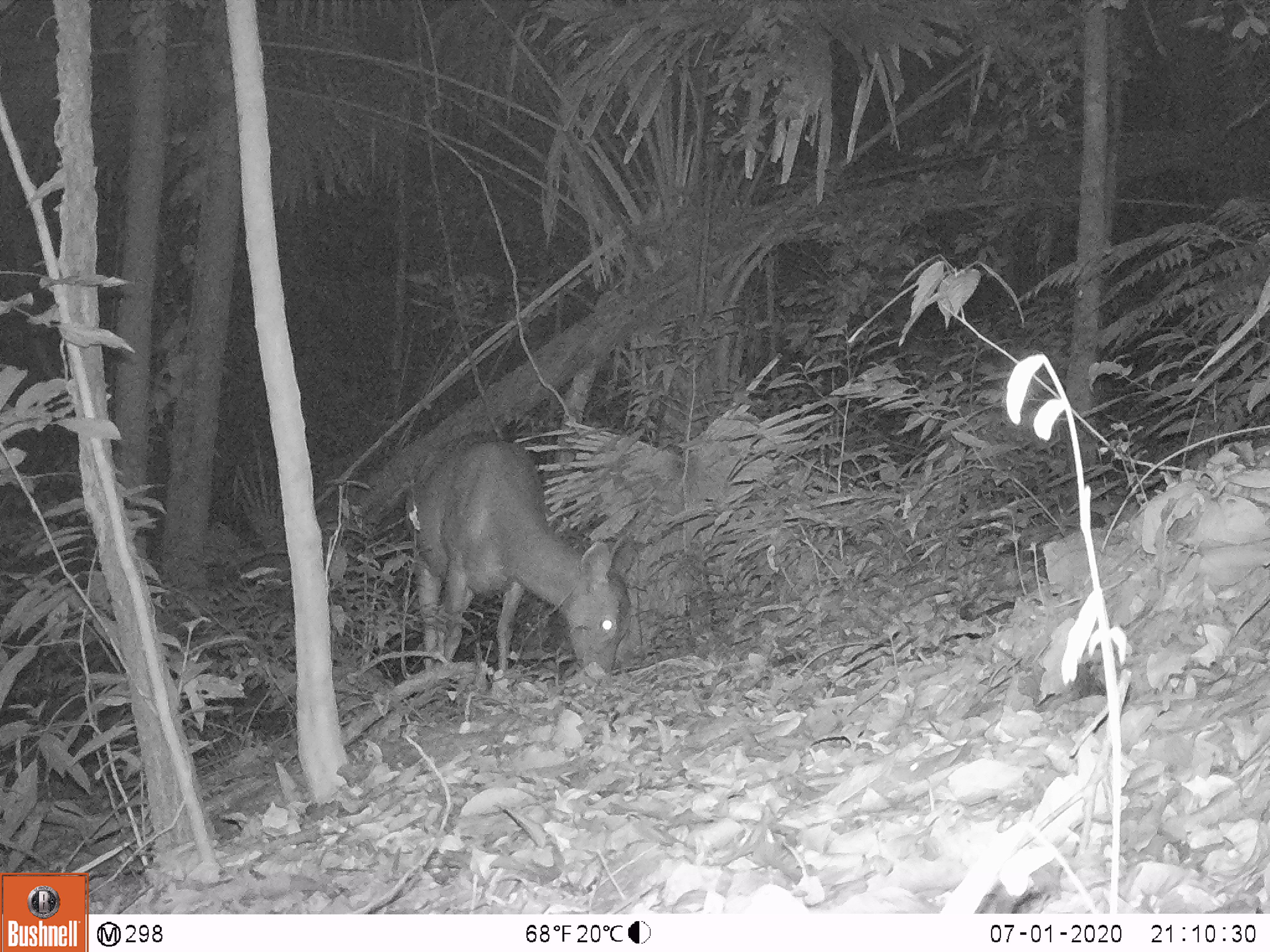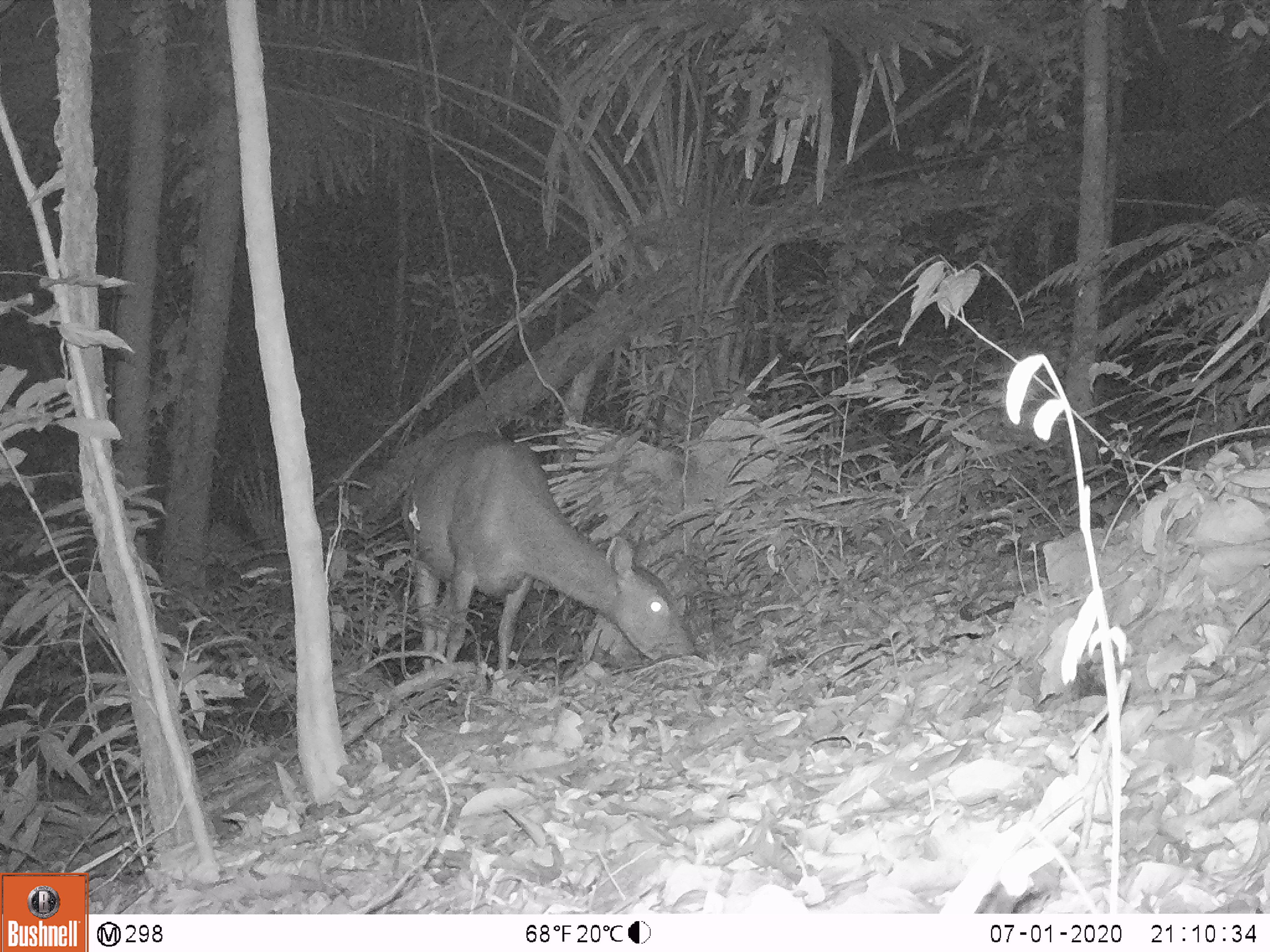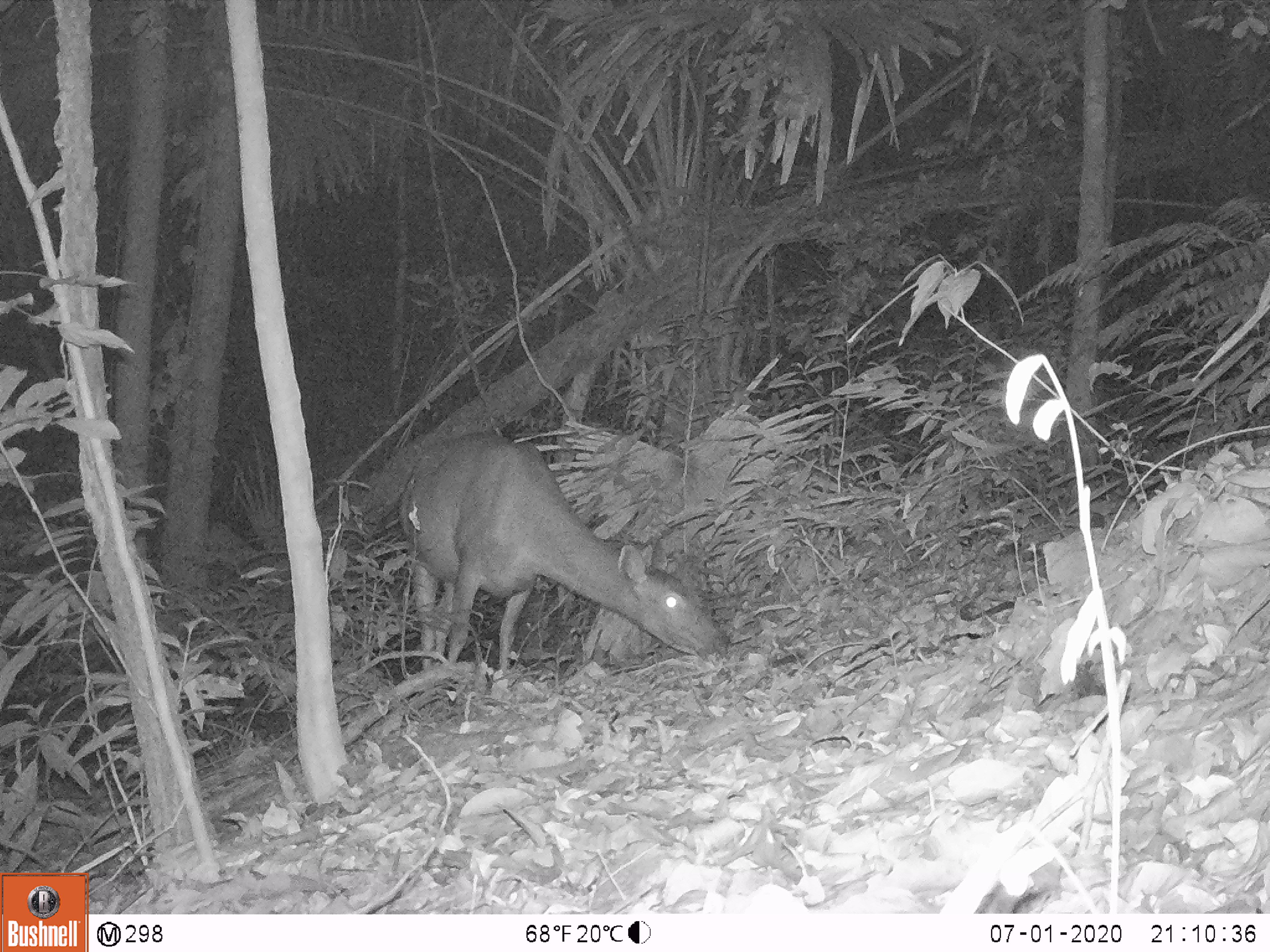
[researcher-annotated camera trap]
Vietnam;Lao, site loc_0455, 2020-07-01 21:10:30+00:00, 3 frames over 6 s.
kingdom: Animalia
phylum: Chordata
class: Mammalia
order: Artiodactyla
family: Cervidae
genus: Rusa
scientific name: Rusa unicolor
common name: sambar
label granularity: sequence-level